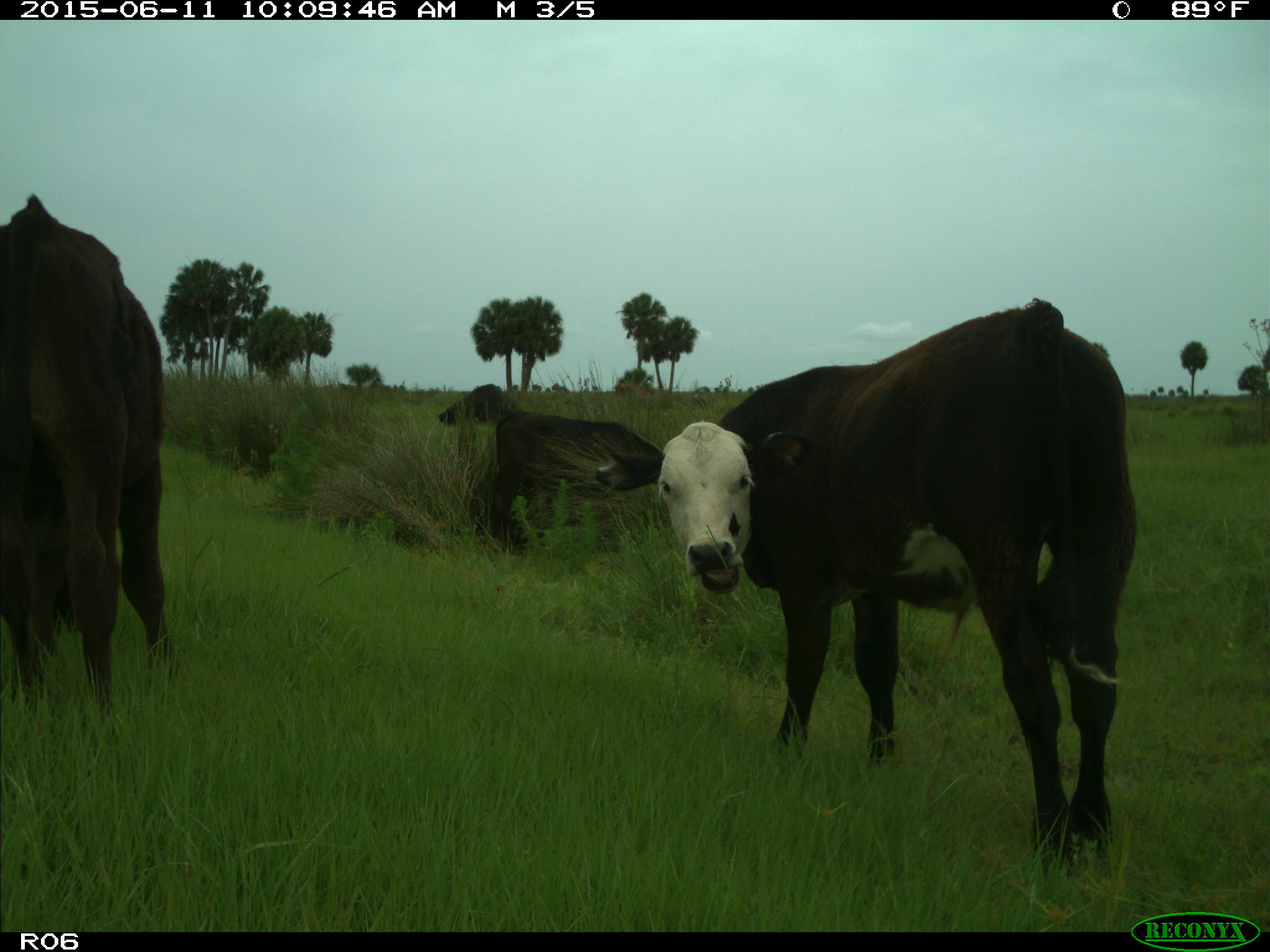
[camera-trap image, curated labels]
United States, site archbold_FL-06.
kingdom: Animalia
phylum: Chordata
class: Mammalia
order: Artiodactyla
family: Bovidae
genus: Bos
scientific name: Bos taurus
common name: domestic cow